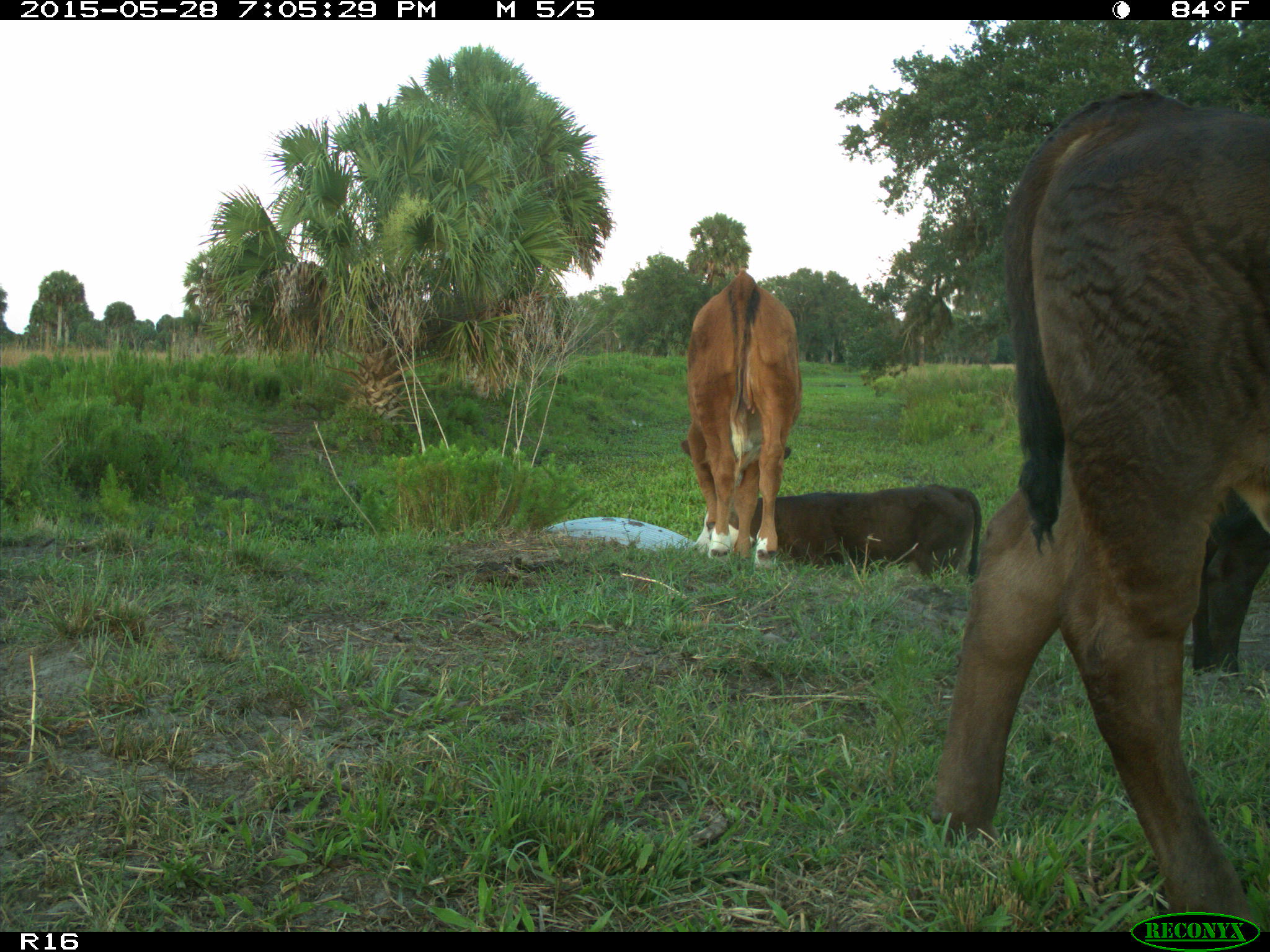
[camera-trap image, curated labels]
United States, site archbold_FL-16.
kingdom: Animalia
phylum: Chordata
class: Mammalia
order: Artiodactyla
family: Bovidae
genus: Bos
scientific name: Bos taurus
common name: domestic cow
Bos taurus (domestic cow).